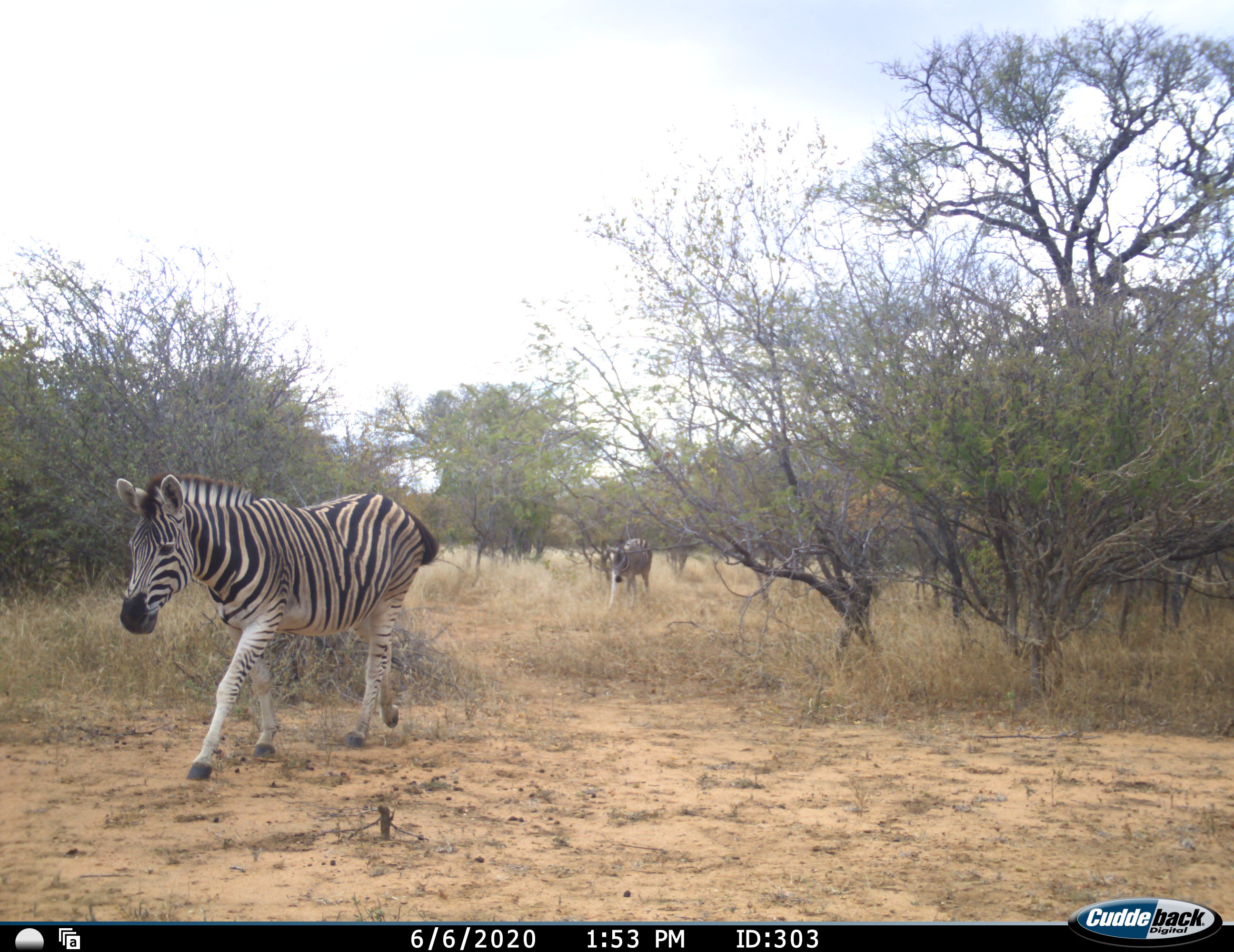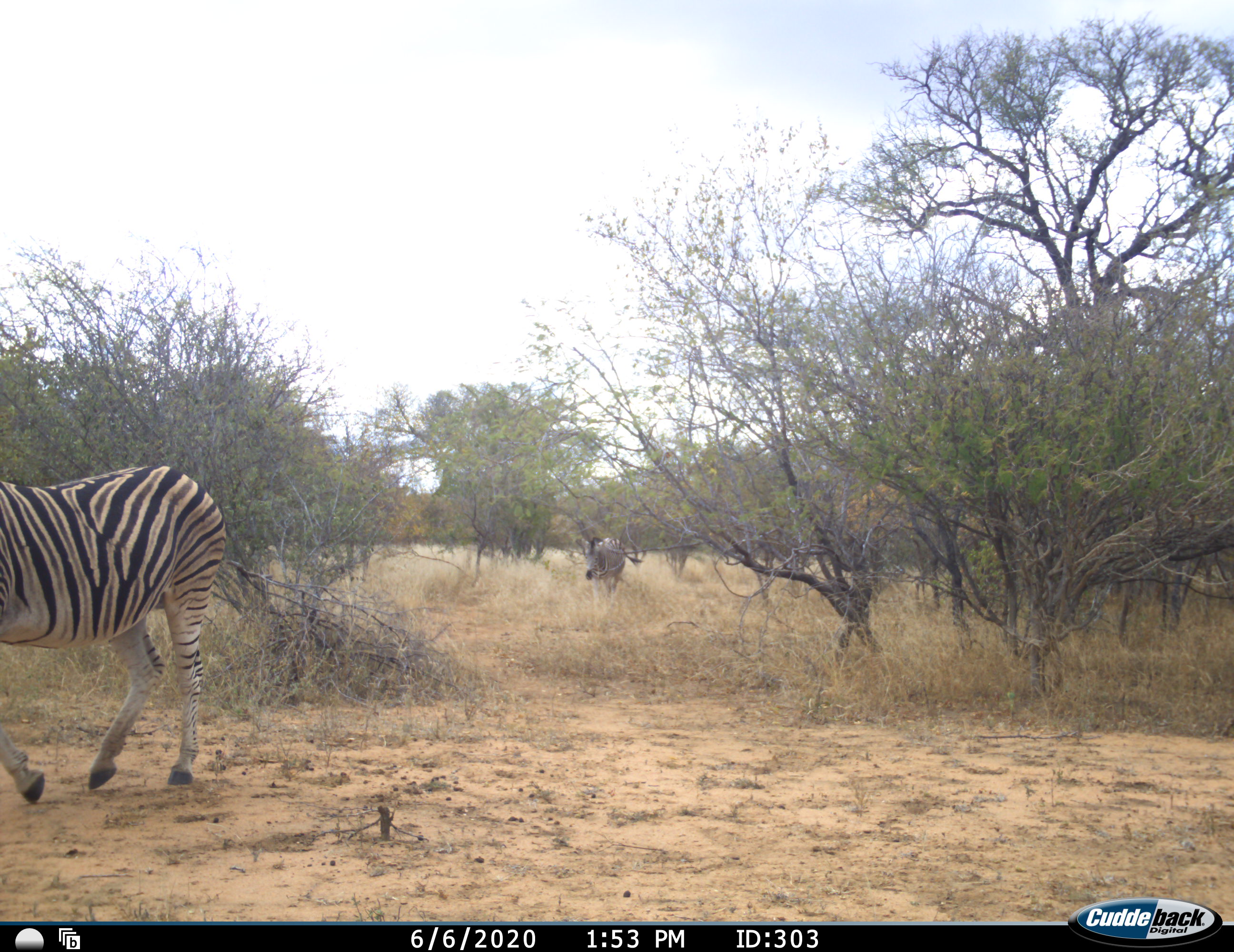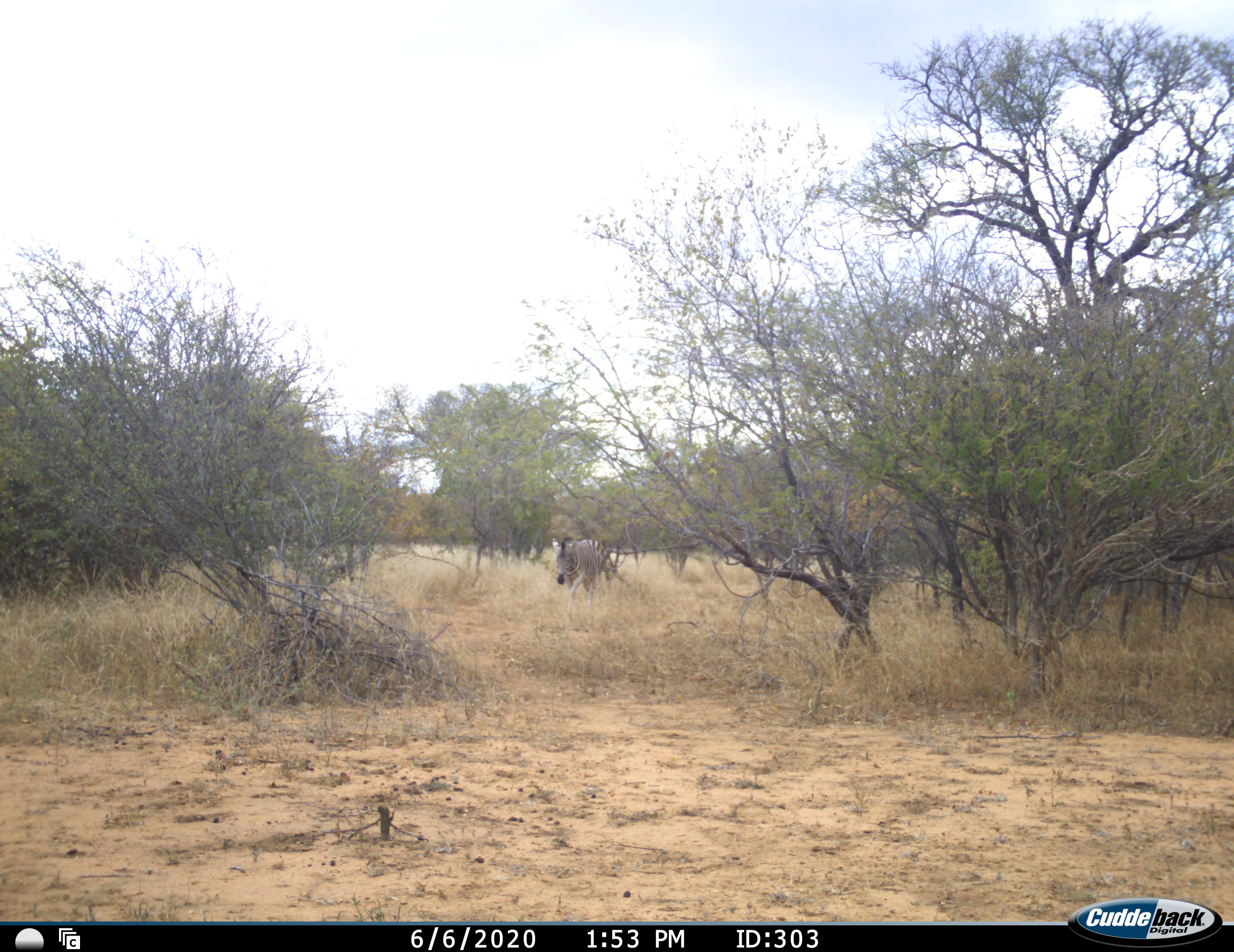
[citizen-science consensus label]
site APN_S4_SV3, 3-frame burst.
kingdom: Animalia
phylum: Chordata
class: Mammalia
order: Perissodactyla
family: Equidae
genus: Equus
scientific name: Equus quagga burchellii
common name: burchell's zebra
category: zebraburchells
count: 2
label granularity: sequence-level